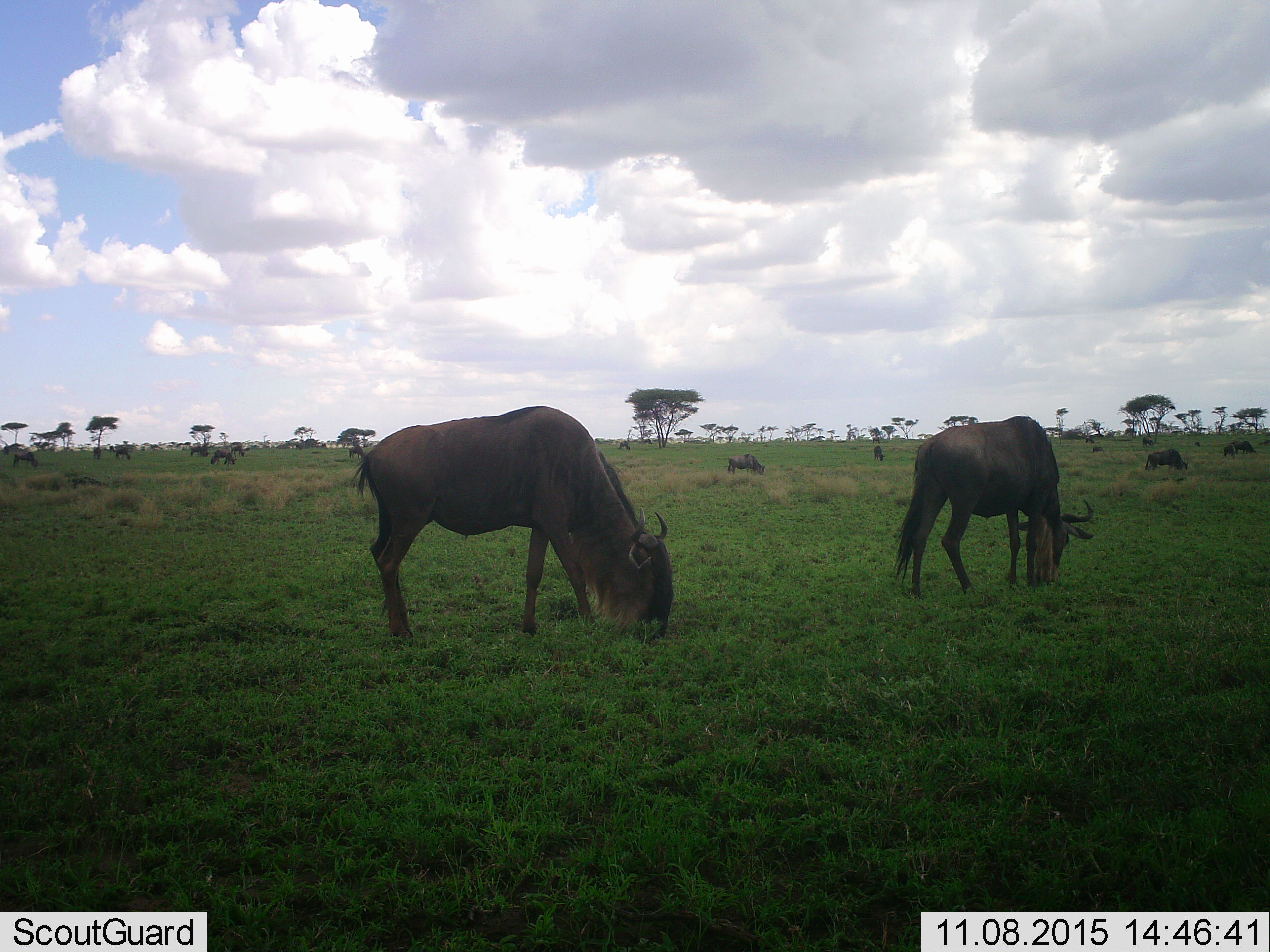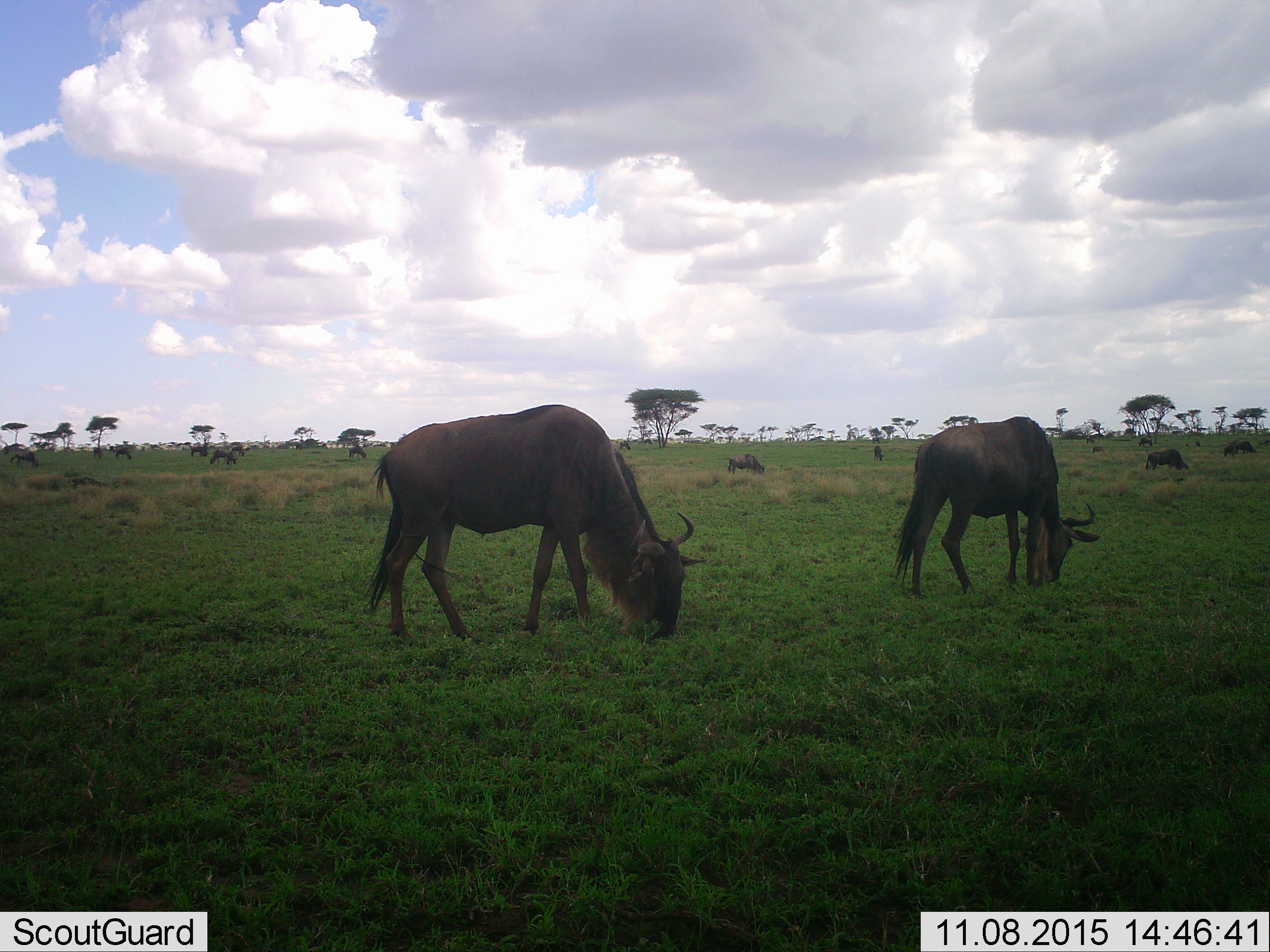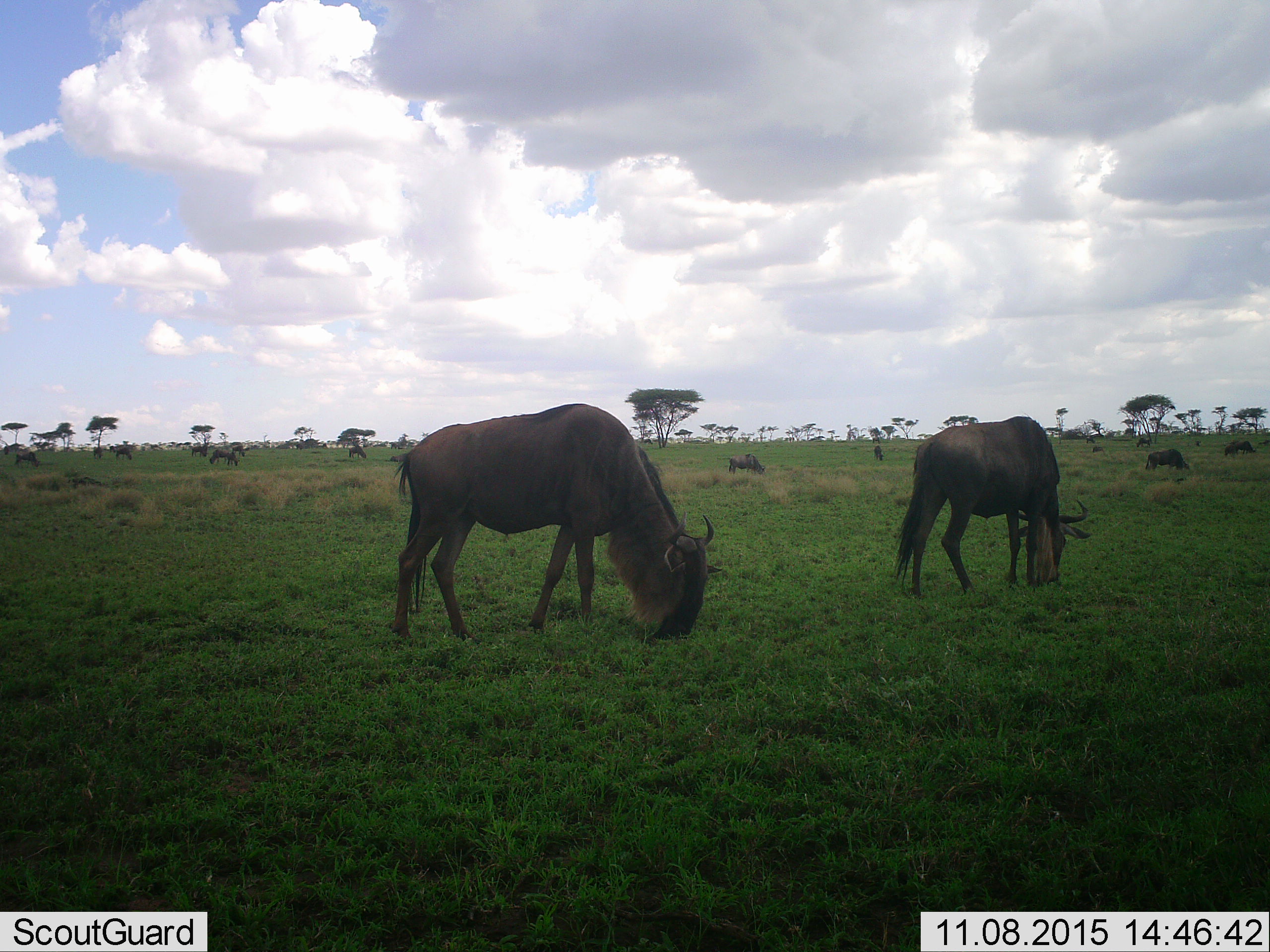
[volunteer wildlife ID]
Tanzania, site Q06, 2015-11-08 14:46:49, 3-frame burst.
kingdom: Animalia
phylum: Chordata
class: Mammalia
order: Artiodactyla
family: Bovidae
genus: Connochaetes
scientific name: Connochaetes taurinus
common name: blue wildebeest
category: wildebeest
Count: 11-50.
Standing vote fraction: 25%.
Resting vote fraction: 12%.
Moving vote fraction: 25%.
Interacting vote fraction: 0%.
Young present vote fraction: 0%.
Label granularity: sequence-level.